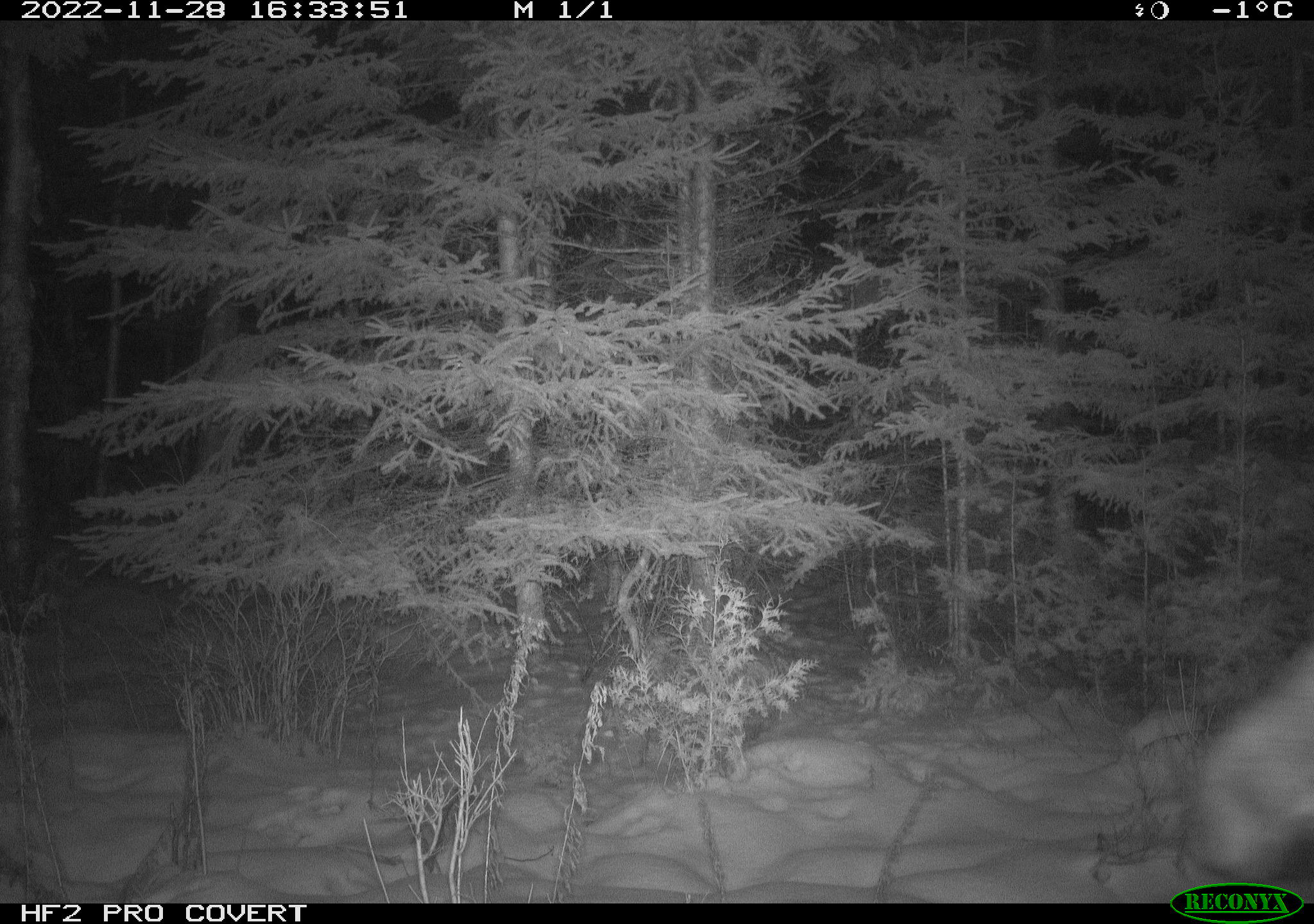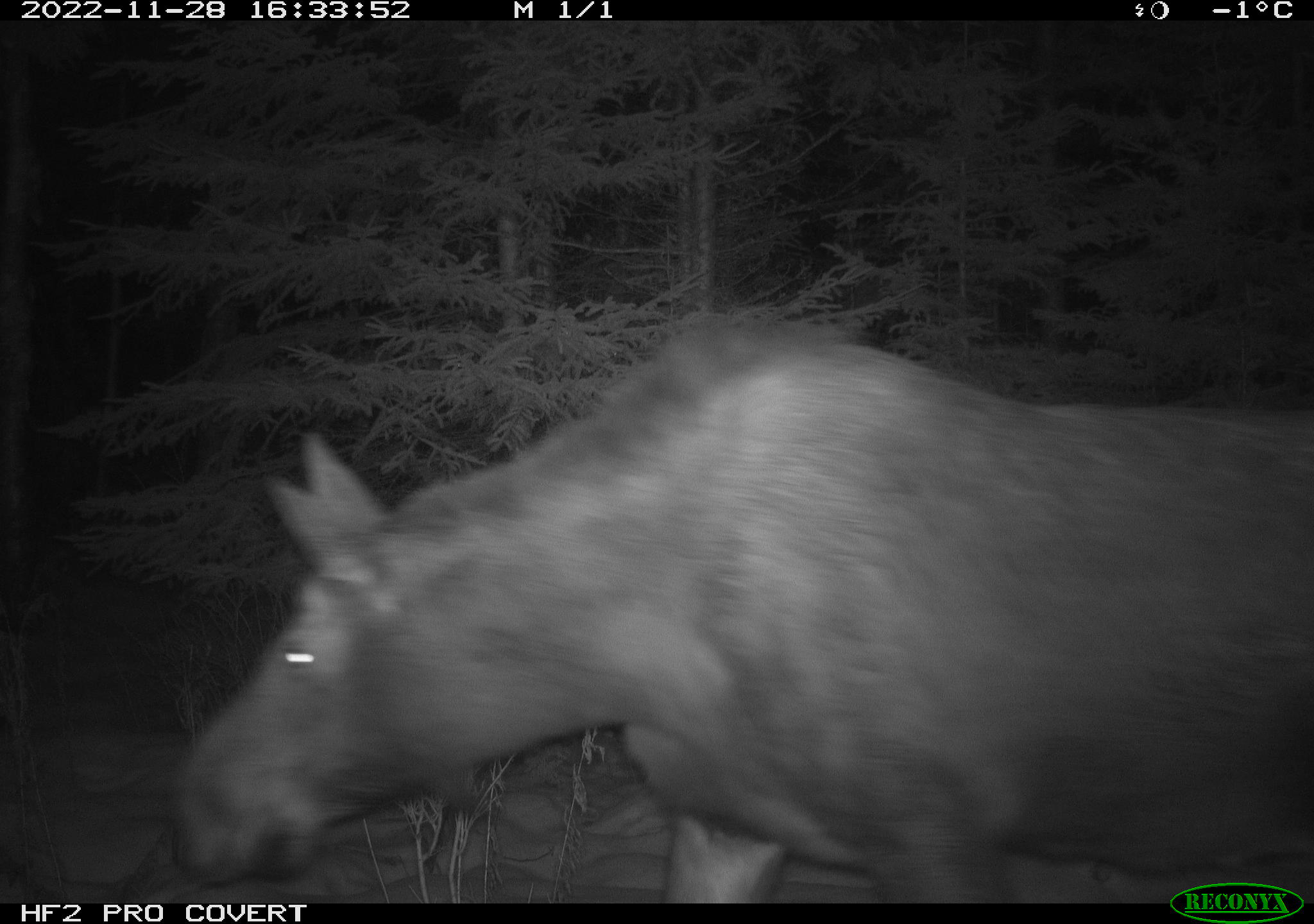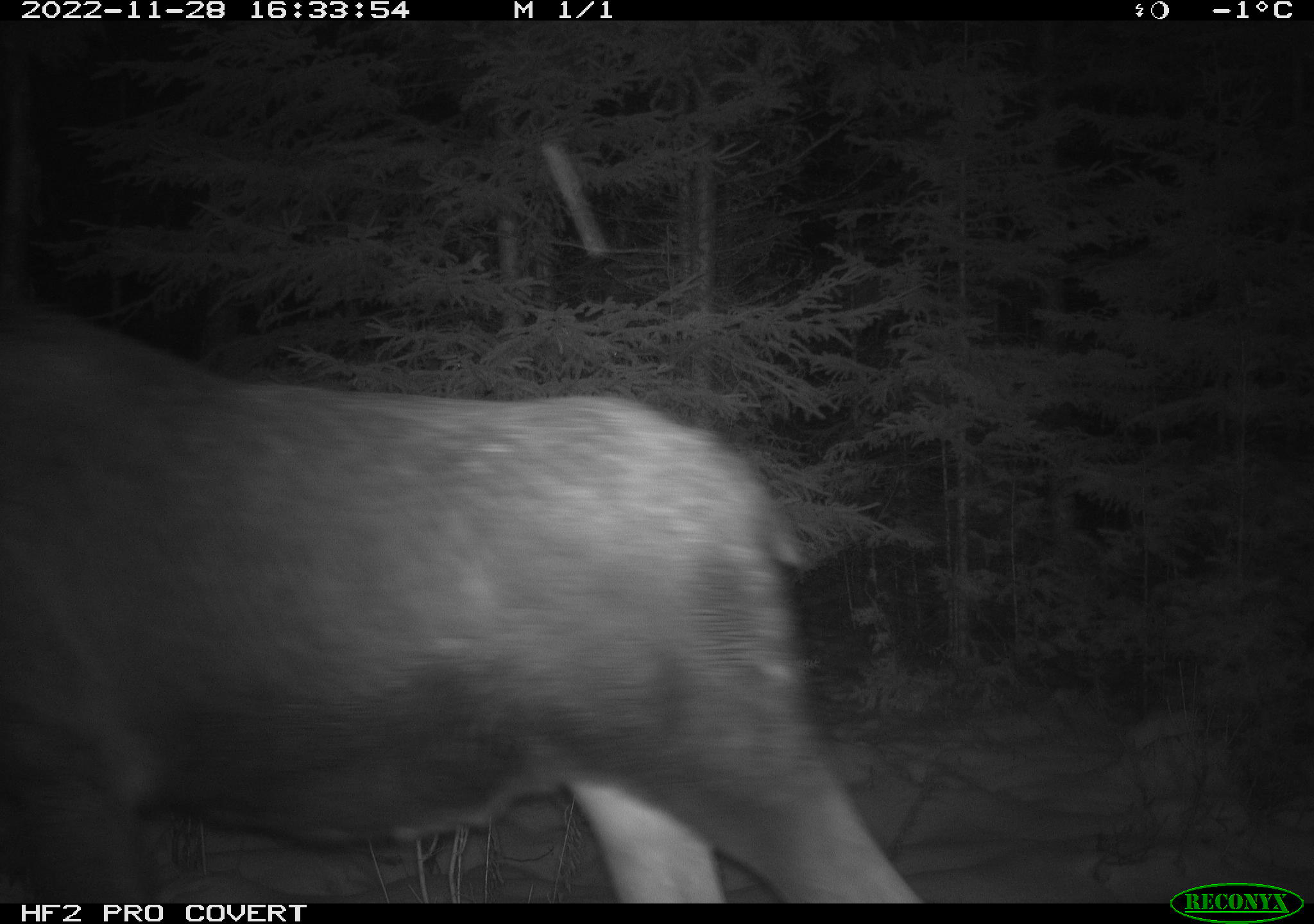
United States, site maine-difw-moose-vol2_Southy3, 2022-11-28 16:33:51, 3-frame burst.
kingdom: Animalia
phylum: Chordata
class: Mammalia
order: Artiodactyla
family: Cervidae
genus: Alces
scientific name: Alces alces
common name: moose